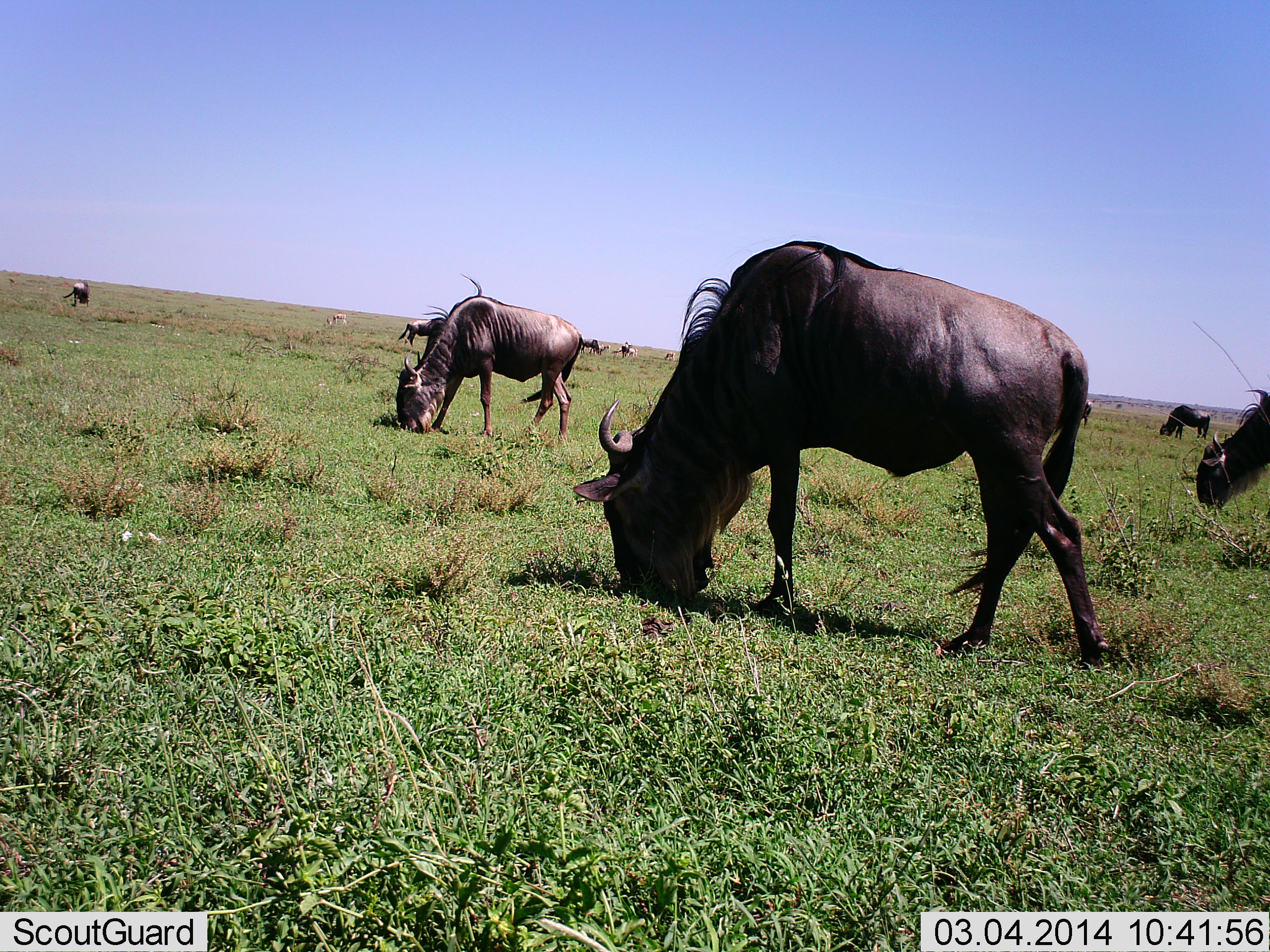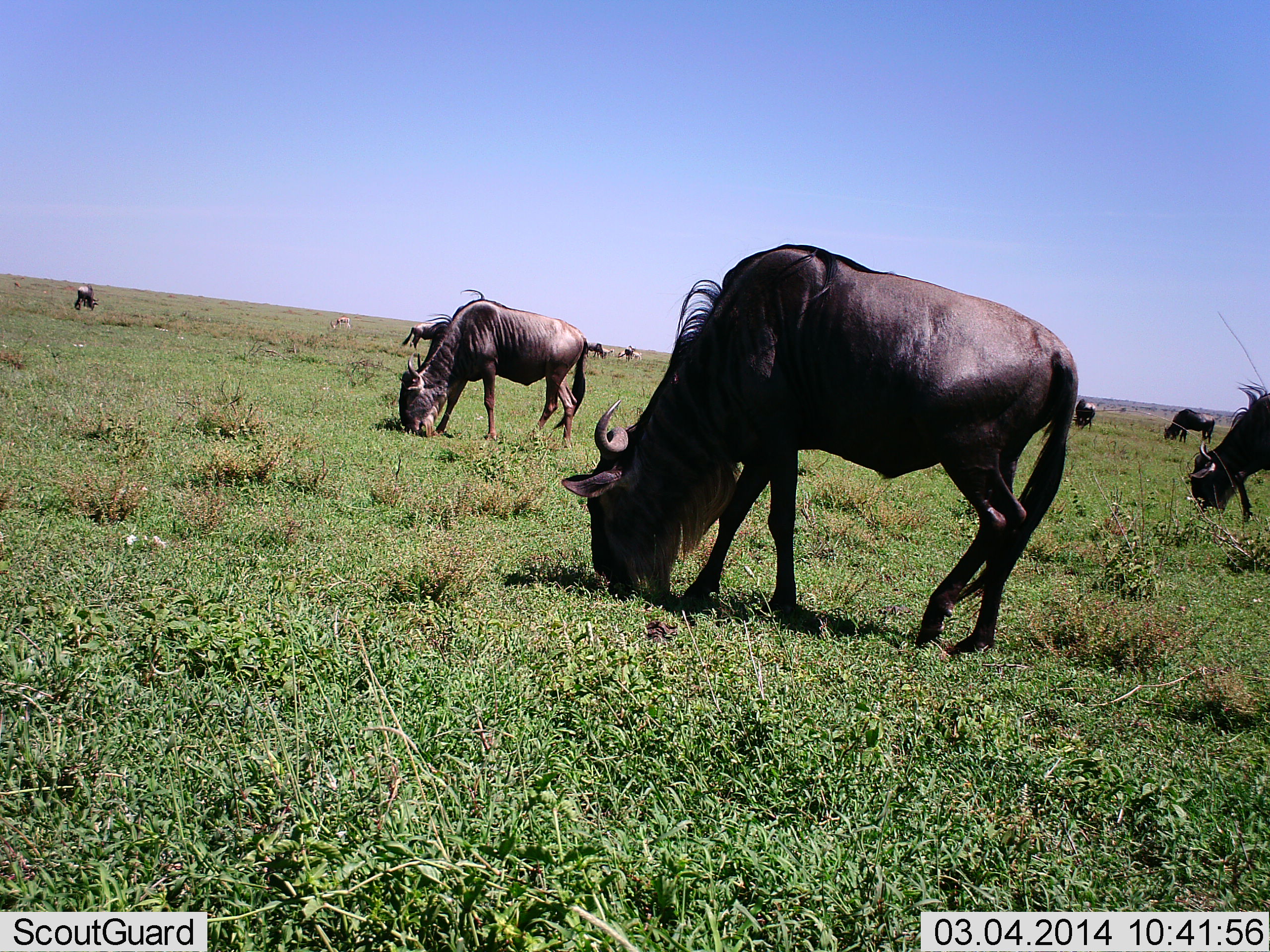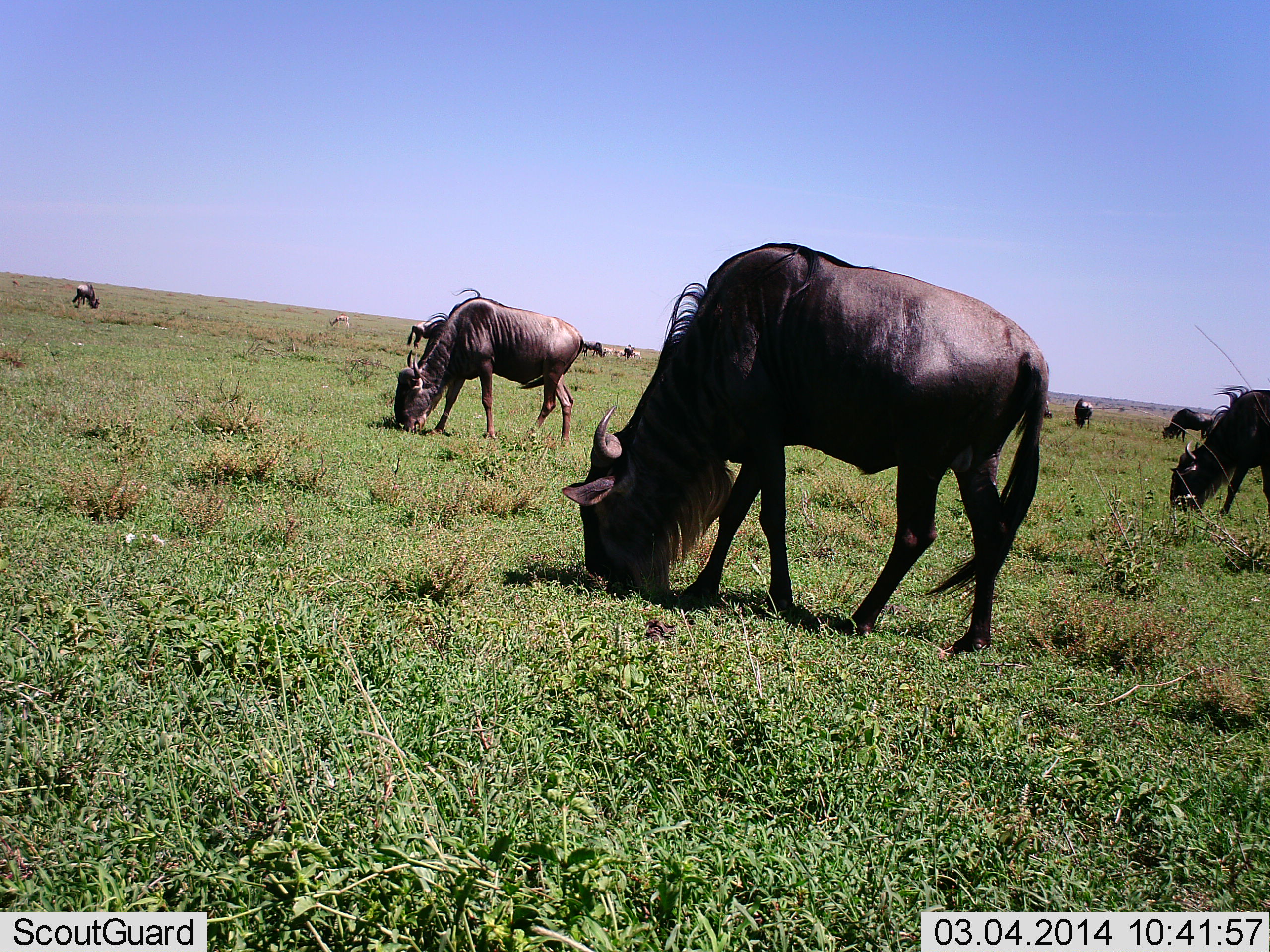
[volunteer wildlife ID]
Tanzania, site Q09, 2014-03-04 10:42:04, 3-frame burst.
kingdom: Animalia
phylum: Chordata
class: Mammalia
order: Artiodactyla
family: Bovidae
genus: Connochaetes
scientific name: Connochaetes taurinus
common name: blue wildebeest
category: wildebeest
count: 9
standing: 23%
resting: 0%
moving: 18%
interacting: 0%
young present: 3%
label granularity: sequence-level